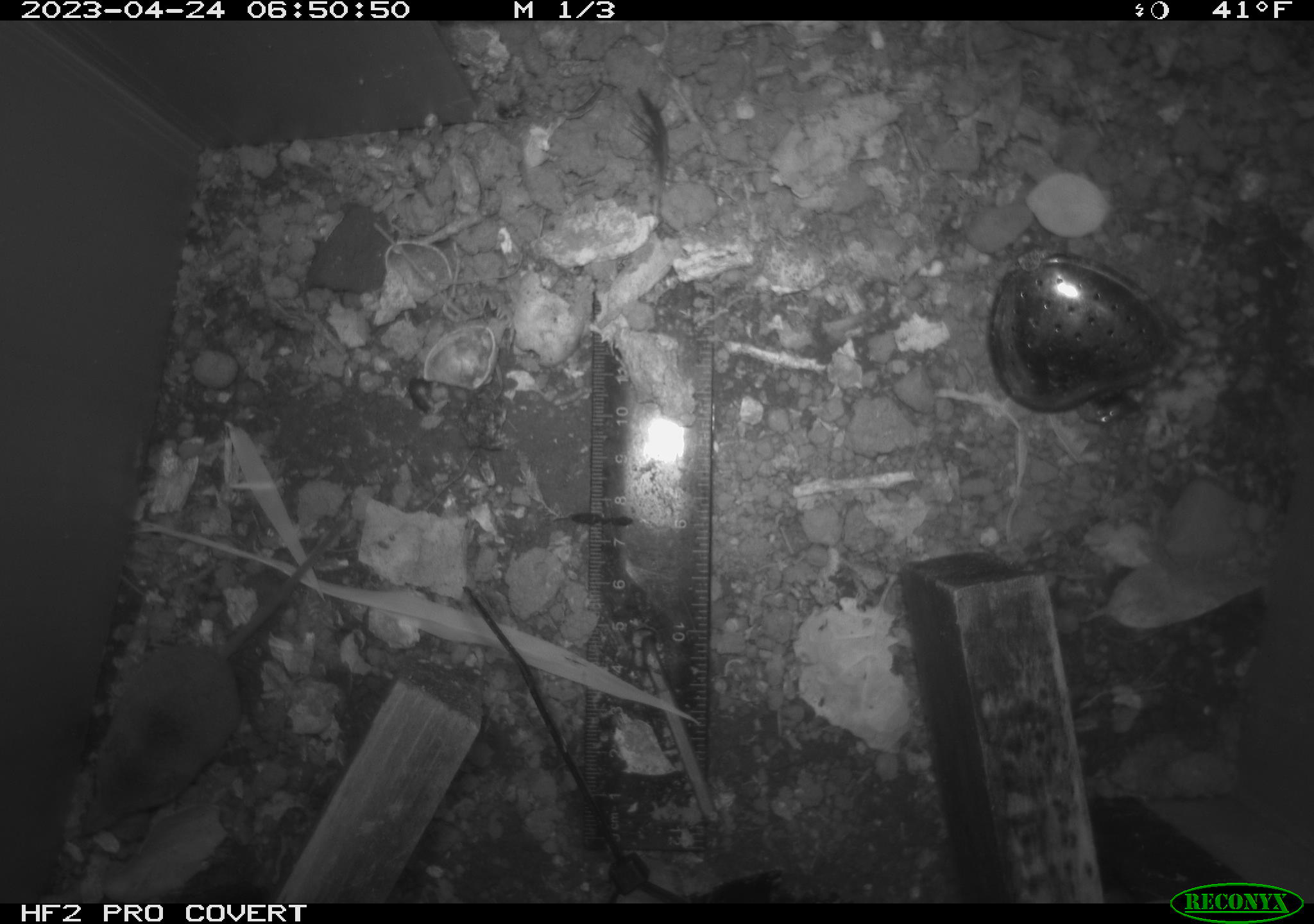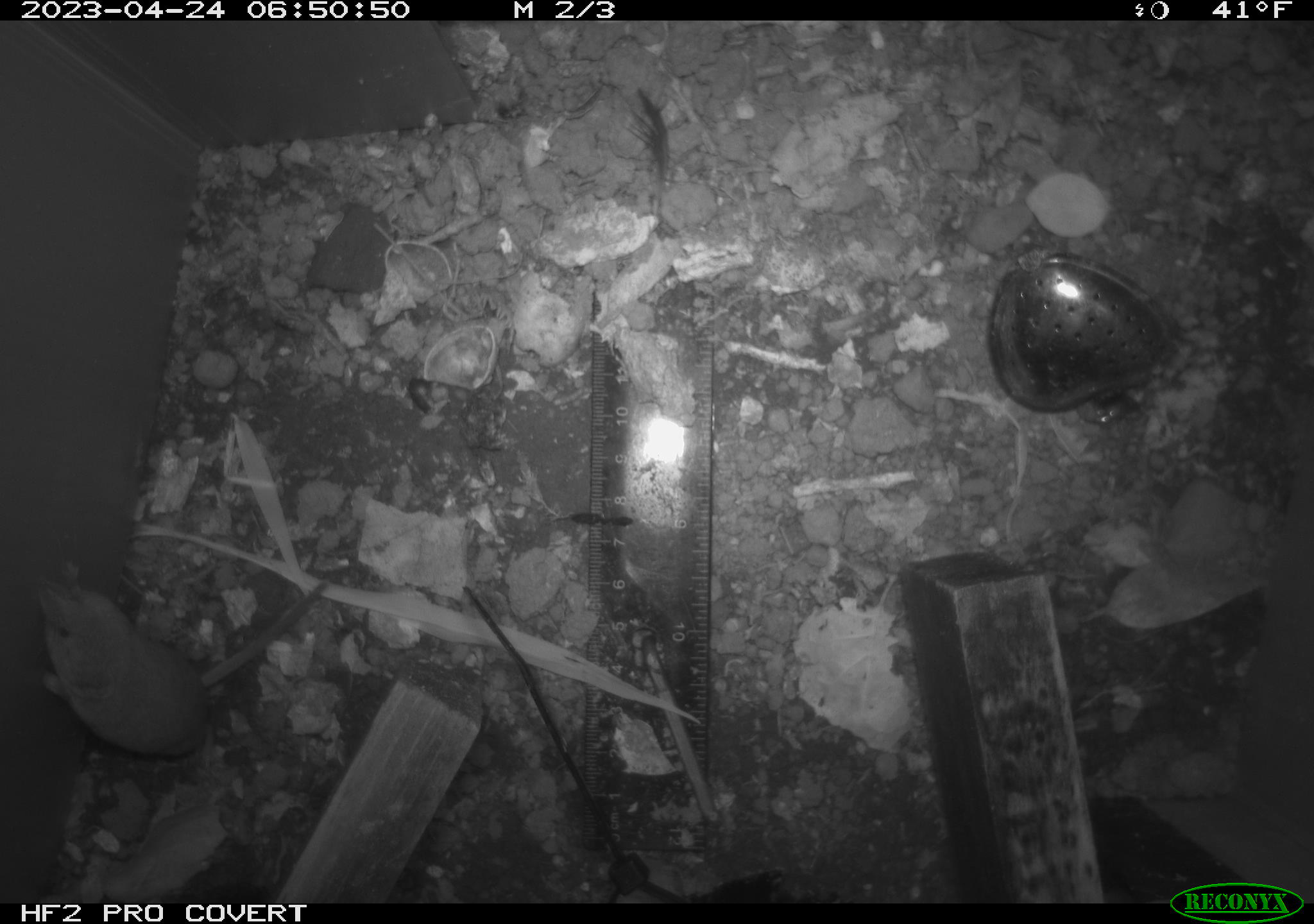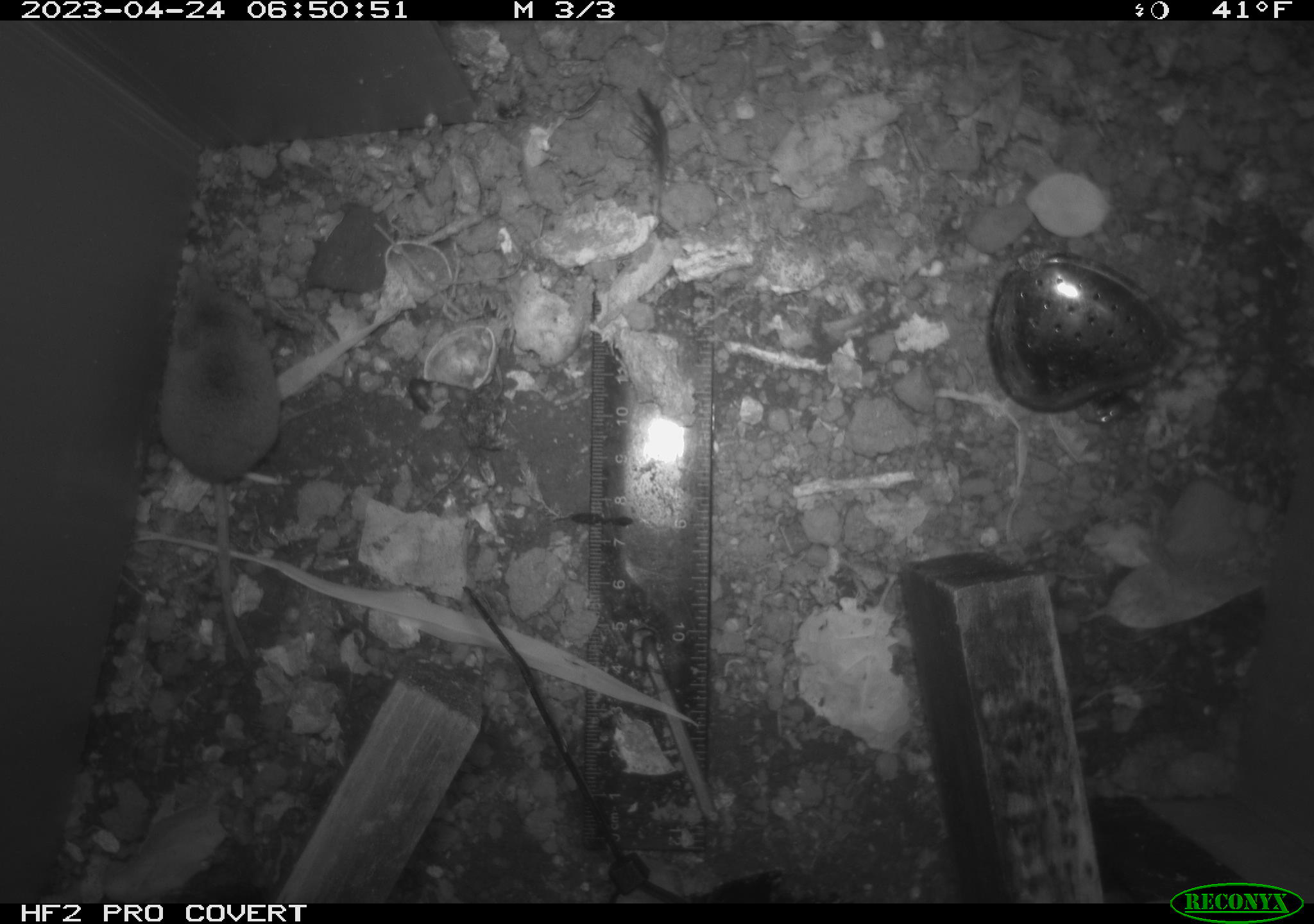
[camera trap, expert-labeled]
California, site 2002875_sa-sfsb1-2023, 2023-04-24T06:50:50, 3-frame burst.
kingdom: Animalia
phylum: Chordata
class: Mammalia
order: Eulipotyphla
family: Soricidae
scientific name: Soricidae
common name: shrews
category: soricidae family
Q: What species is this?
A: Soricidae family (shrews) (Soricidae).